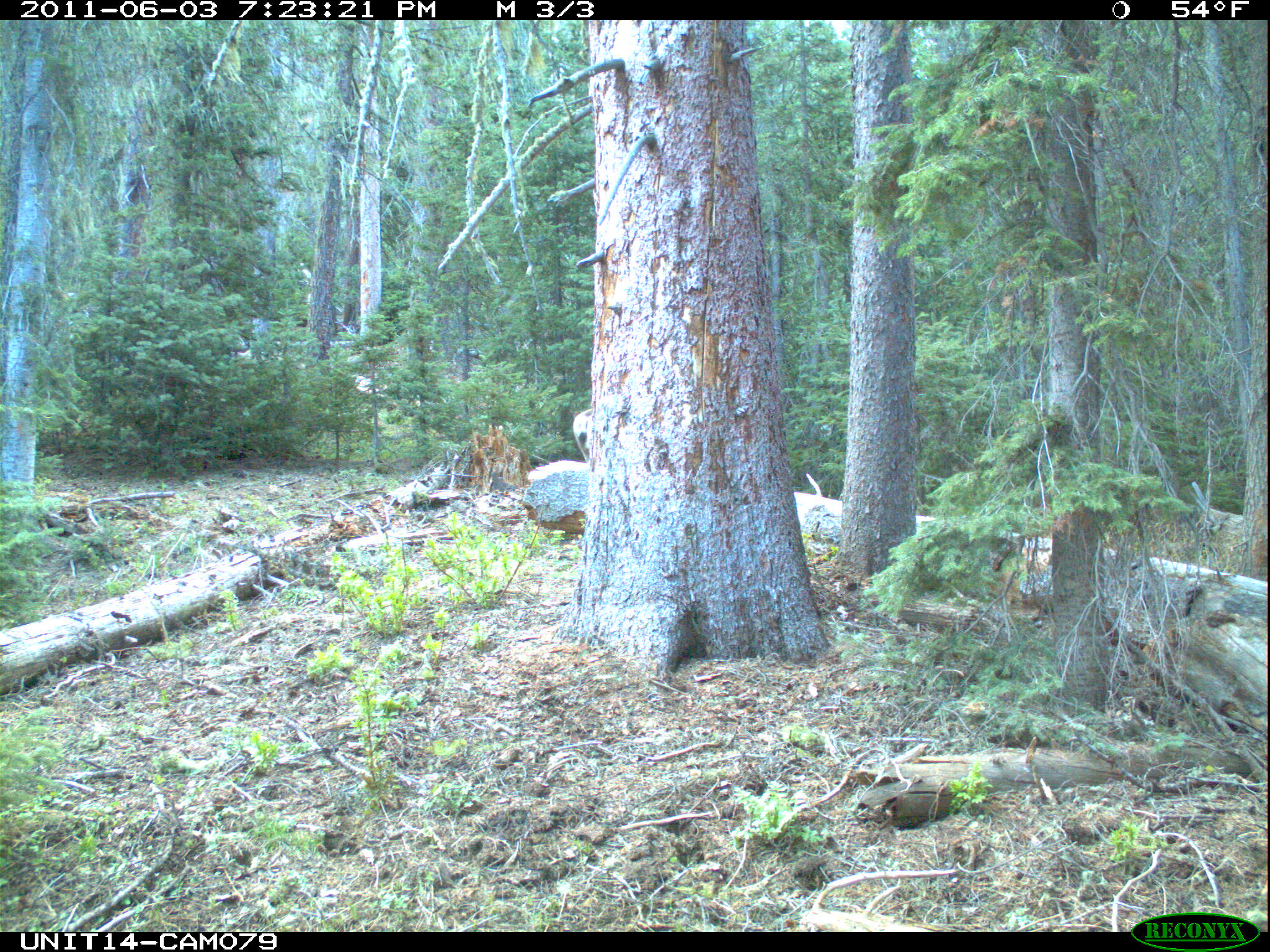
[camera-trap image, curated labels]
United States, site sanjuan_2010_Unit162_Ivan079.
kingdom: Animalia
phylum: Chordata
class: Mammalia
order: Artiodactyla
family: Cervidae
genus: Odocoileus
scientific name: Odocoileus hemionus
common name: mule deer